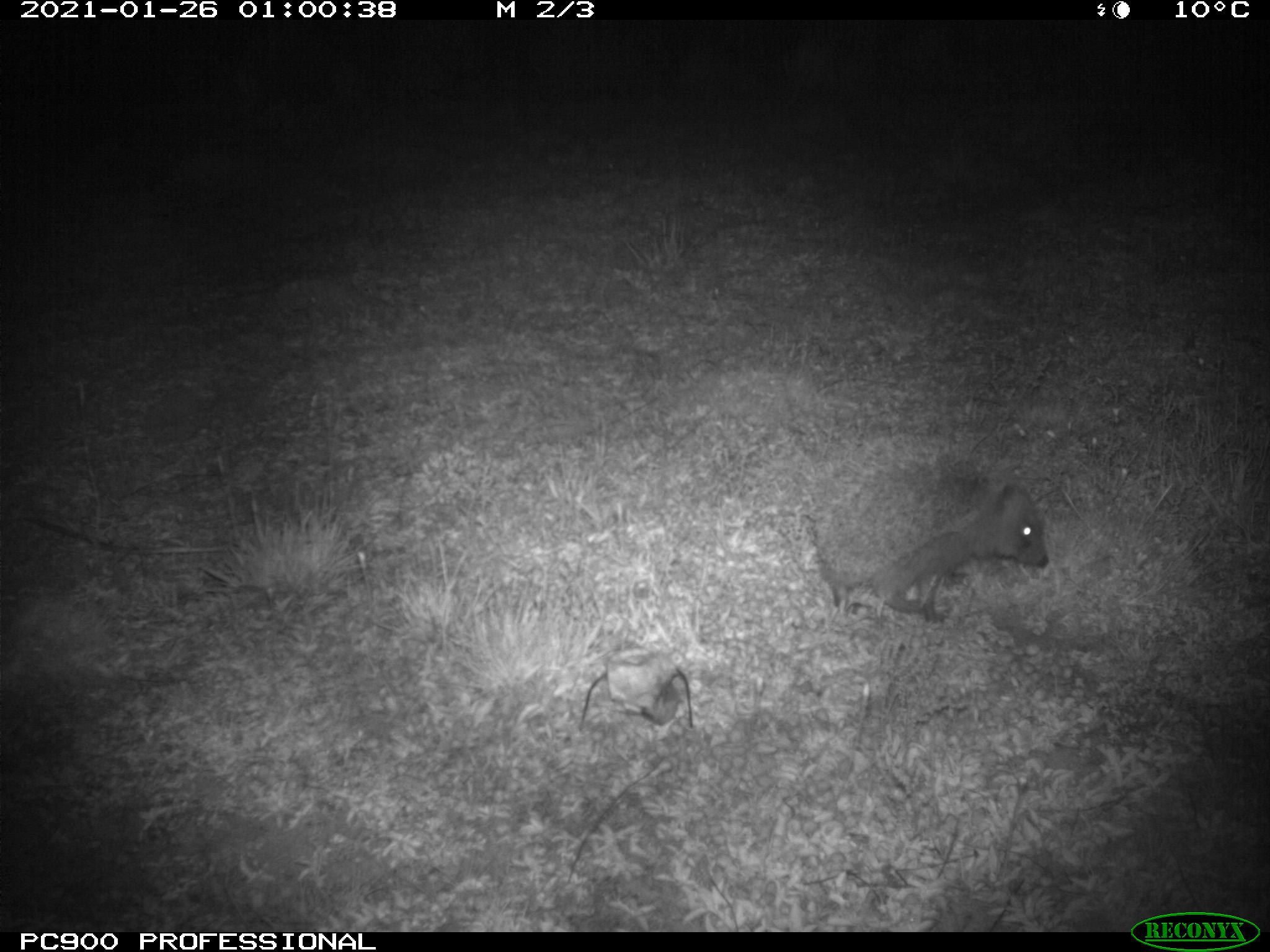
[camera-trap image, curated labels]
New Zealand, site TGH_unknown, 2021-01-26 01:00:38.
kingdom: Animalia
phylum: Chordata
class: Mammalia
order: Eulipotyphla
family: Erinaceidae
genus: Erinaceus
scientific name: Erinaceus europaeus europaeus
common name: european hedgehog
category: hedgehog